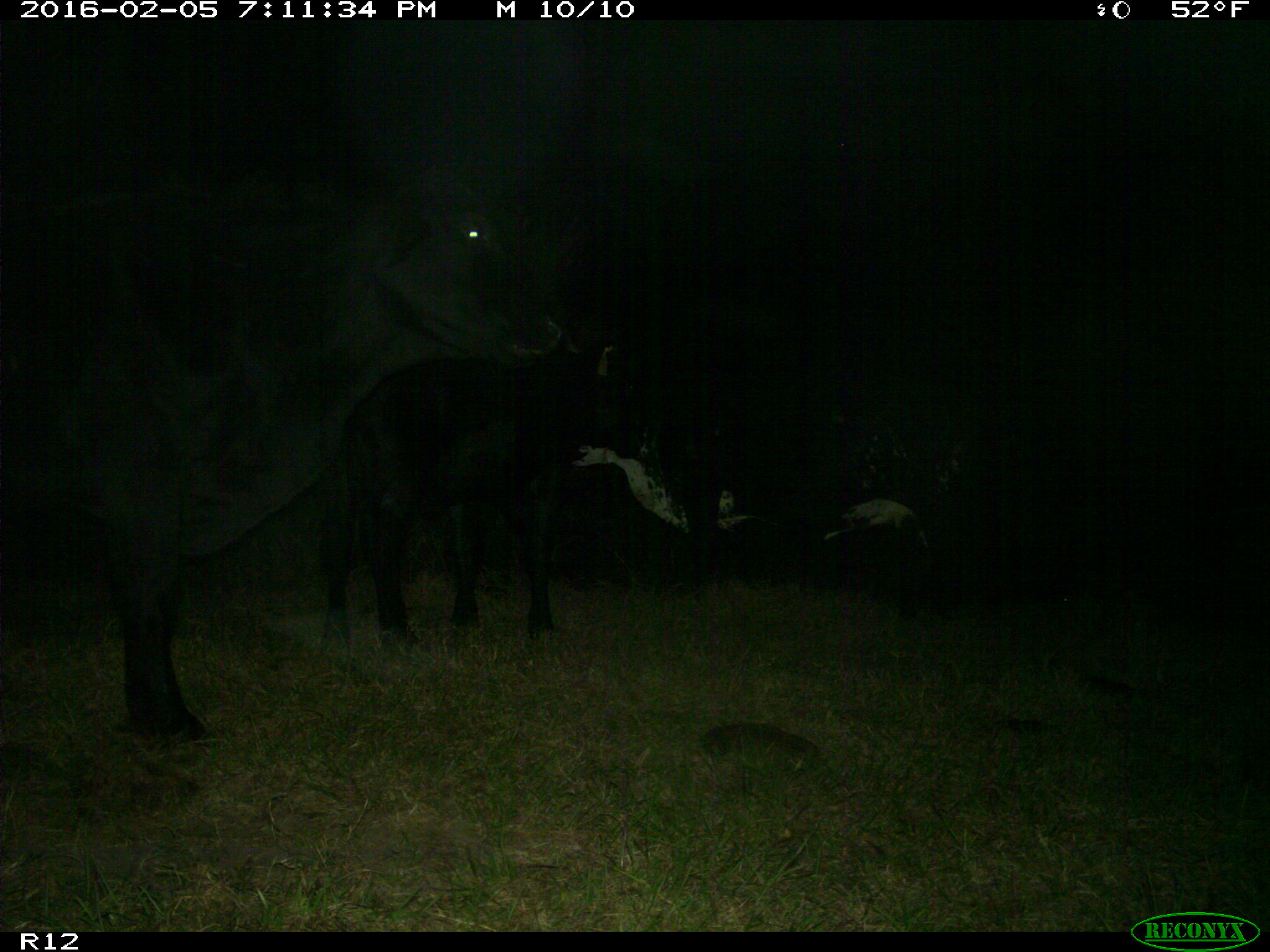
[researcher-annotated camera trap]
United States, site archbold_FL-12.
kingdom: Animalia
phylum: Chordata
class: Mammalia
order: Artiodactyla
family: Bovidae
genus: Bos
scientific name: Bos taurus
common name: domestic cow